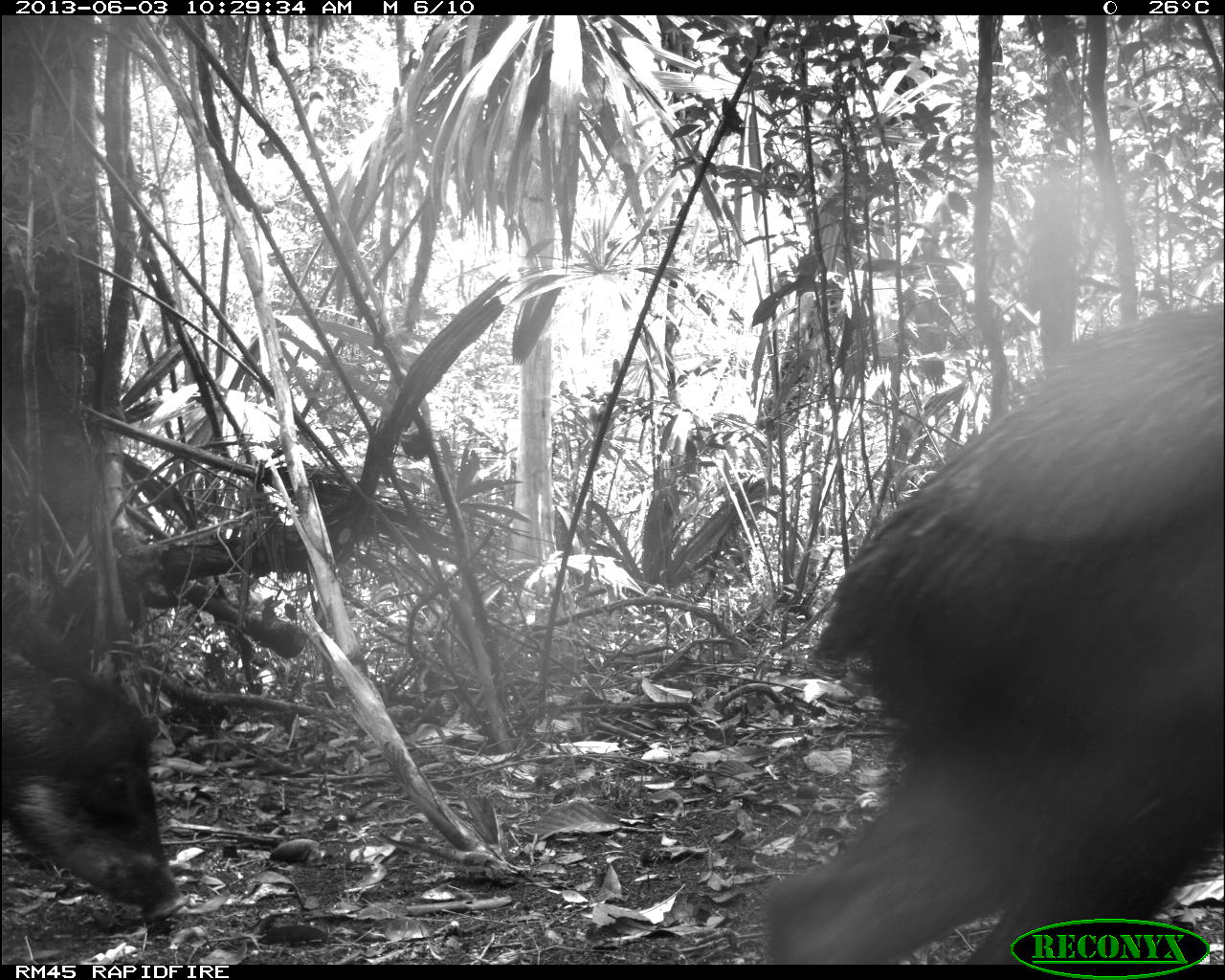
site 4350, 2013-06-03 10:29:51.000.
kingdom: Animalia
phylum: Chordata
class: Mammalia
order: Artiodactyla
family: Tayassuidae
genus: Tayassu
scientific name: Tayassu pecari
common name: white-lipped peccary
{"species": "Tayassu pecari (white-lipped peccary)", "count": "6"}